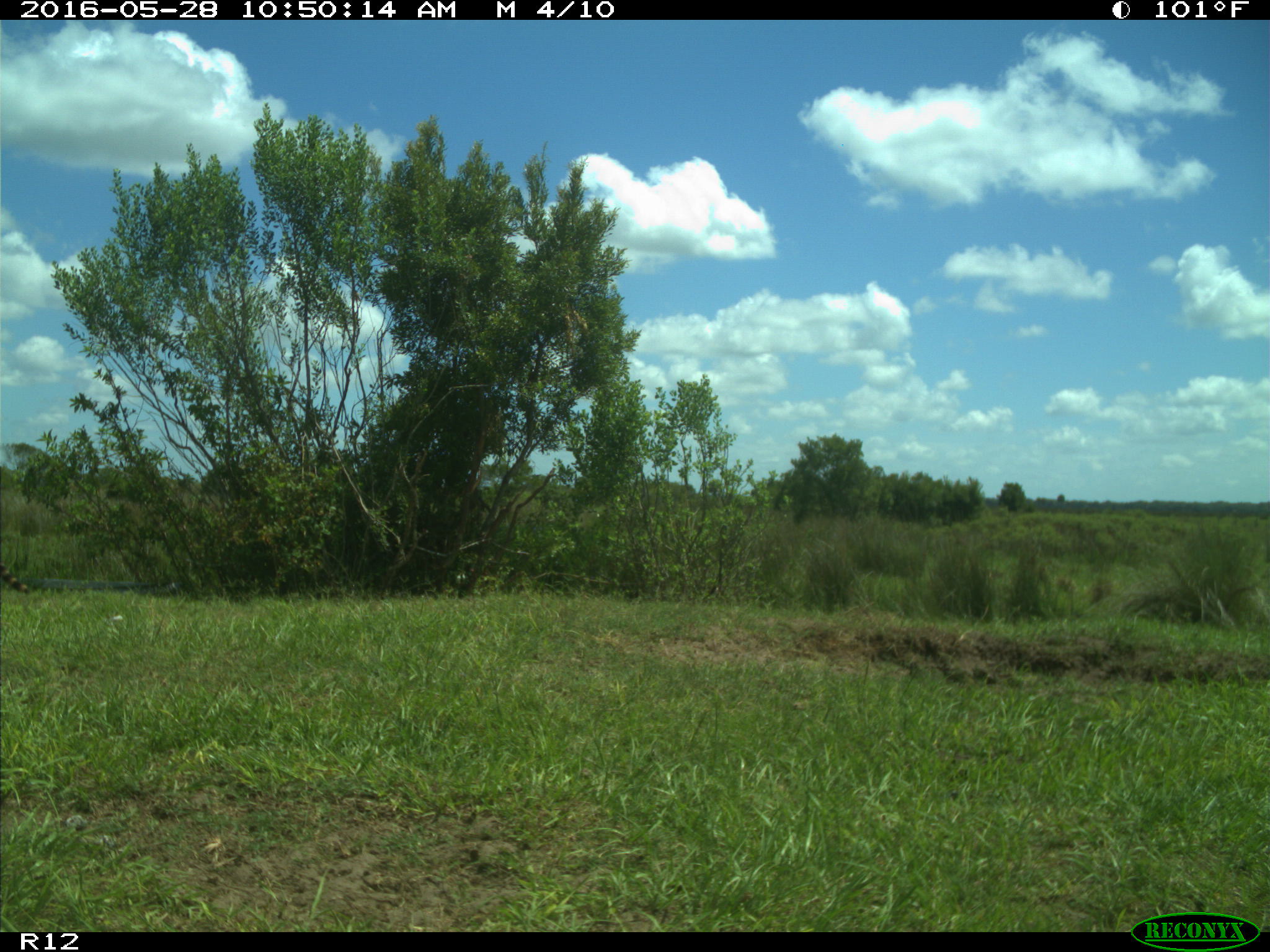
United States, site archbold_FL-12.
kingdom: Animalia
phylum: Chordata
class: Mammalia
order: Carnivora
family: Procyonidae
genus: Procyon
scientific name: Procyon lotor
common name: common raccoon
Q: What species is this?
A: Procyon lotor (common raccoon).